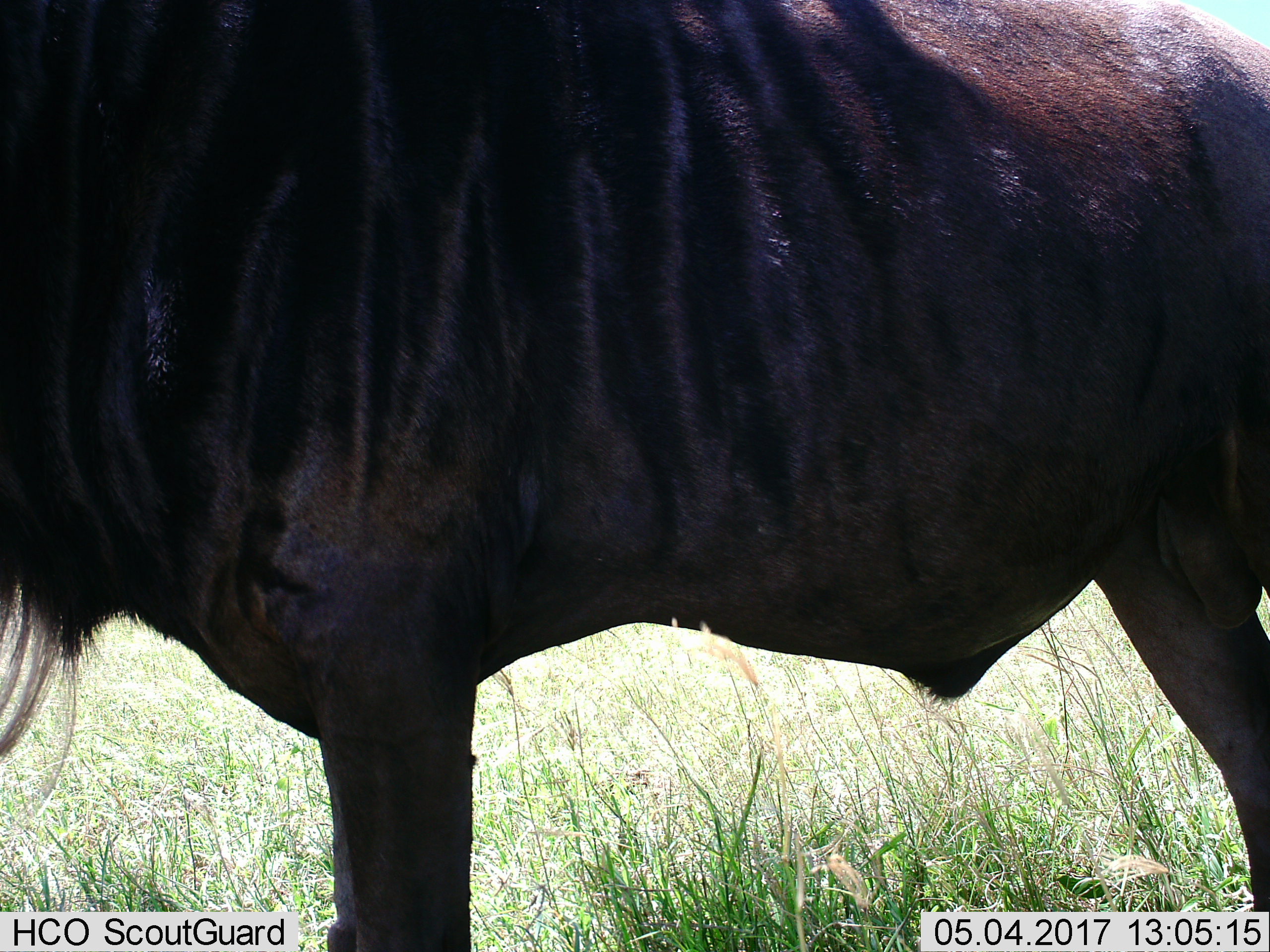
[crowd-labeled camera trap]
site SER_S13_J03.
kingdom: Animalia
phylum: Chordata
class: Mammalia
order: Artiodactyla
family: Bovidae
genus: Connochaetes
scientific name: Connochaetes taurinus taurinus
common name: blue wildebeest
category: wildebeestblue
Wildebeestblue (blue wildebeest) (Connochaetes taurinus taurinus), count 1. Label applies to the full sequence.